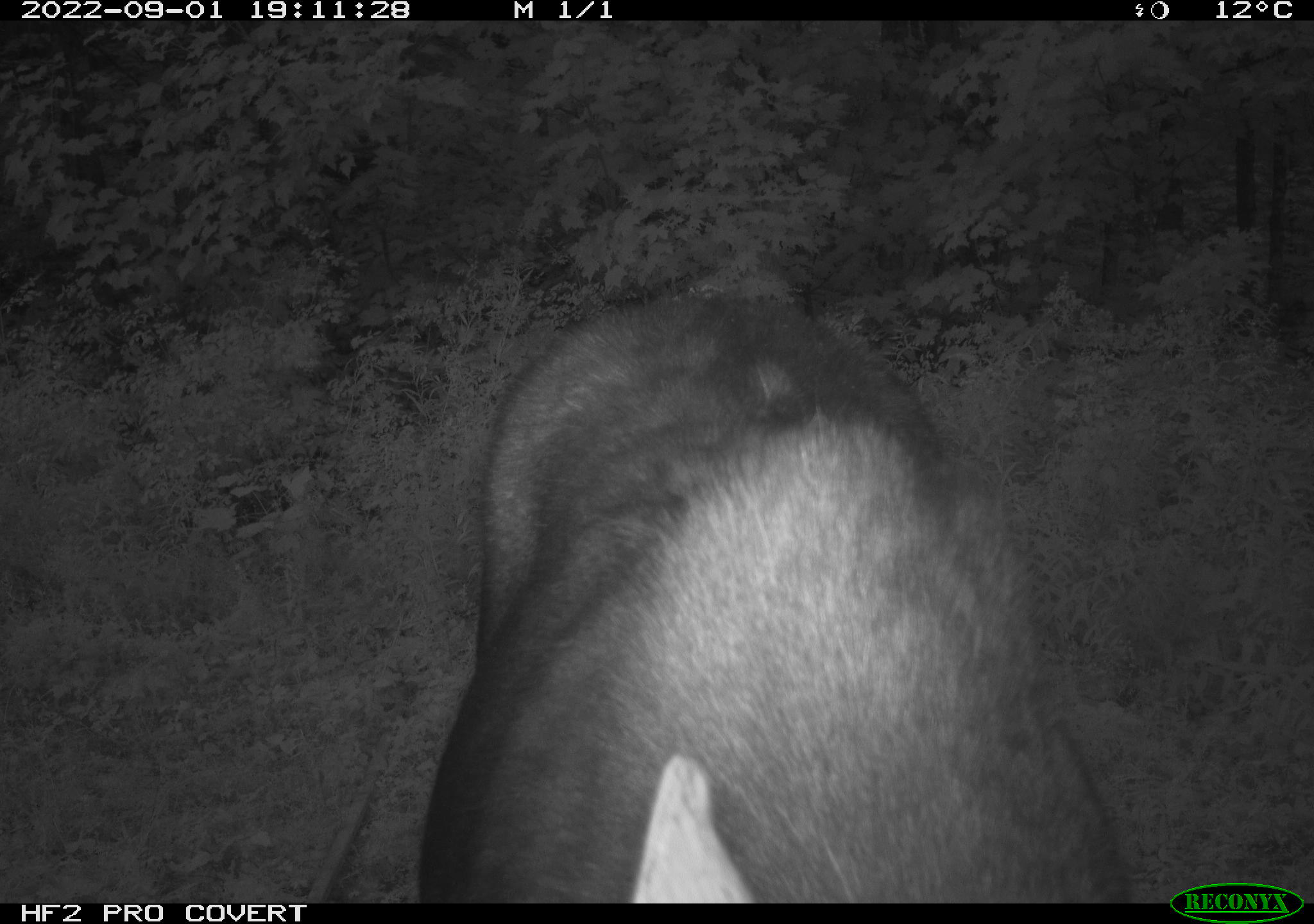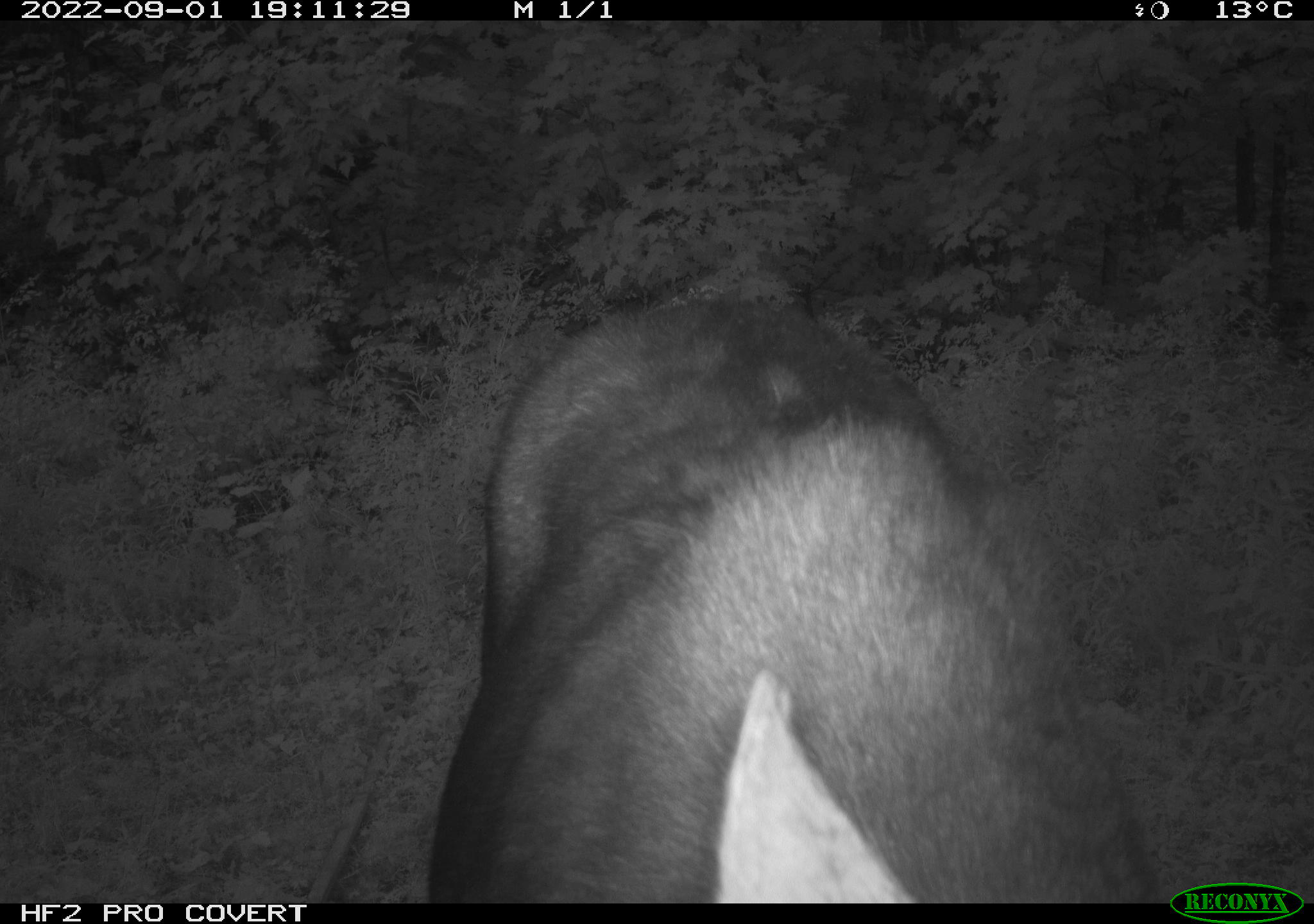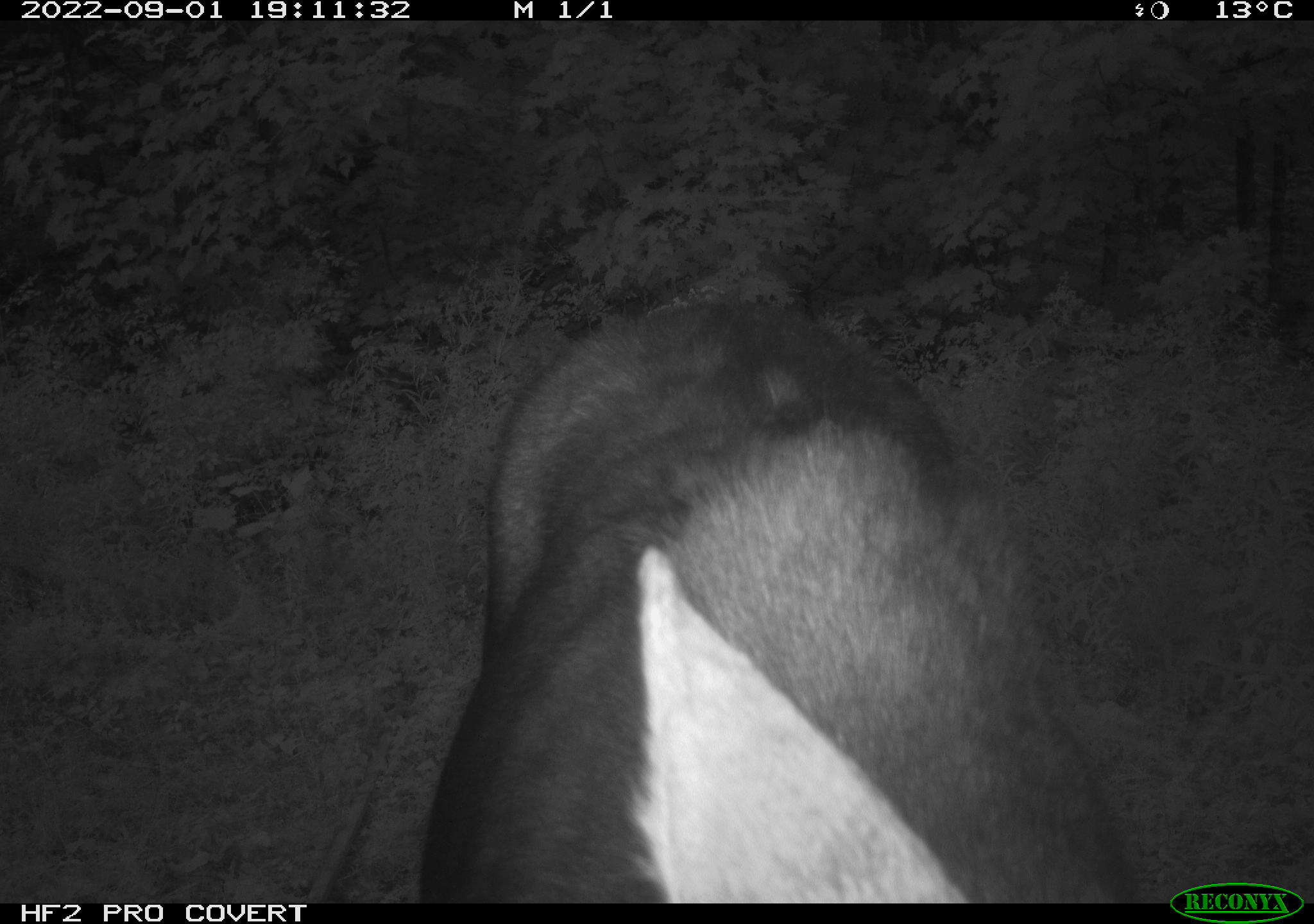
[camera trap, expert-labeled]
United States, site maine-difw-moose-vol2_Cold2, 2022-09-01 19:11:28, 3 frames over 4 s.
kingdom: Animalia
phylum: Chordata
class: Mammalia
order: Artiodactyla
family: Cervidae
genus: Alces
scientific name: Alces alces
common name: moose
Moose (Alces alces).